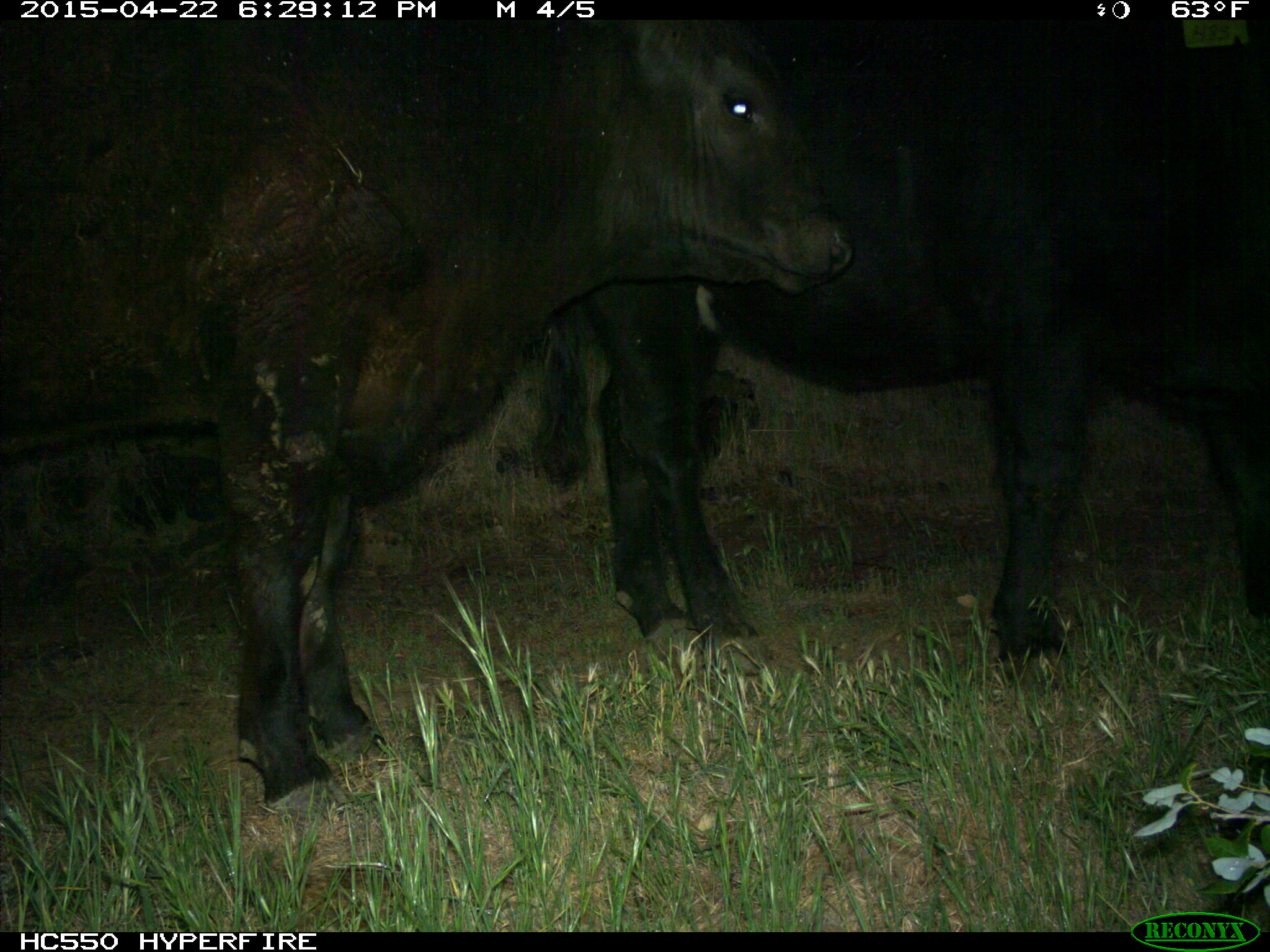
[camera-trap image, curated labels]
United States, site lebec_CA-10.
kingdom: Animalia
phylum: Chordata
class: Mammalia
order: Artiodactyla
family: Bovidae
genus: Bos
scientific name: Bos taurus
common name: domestic cow